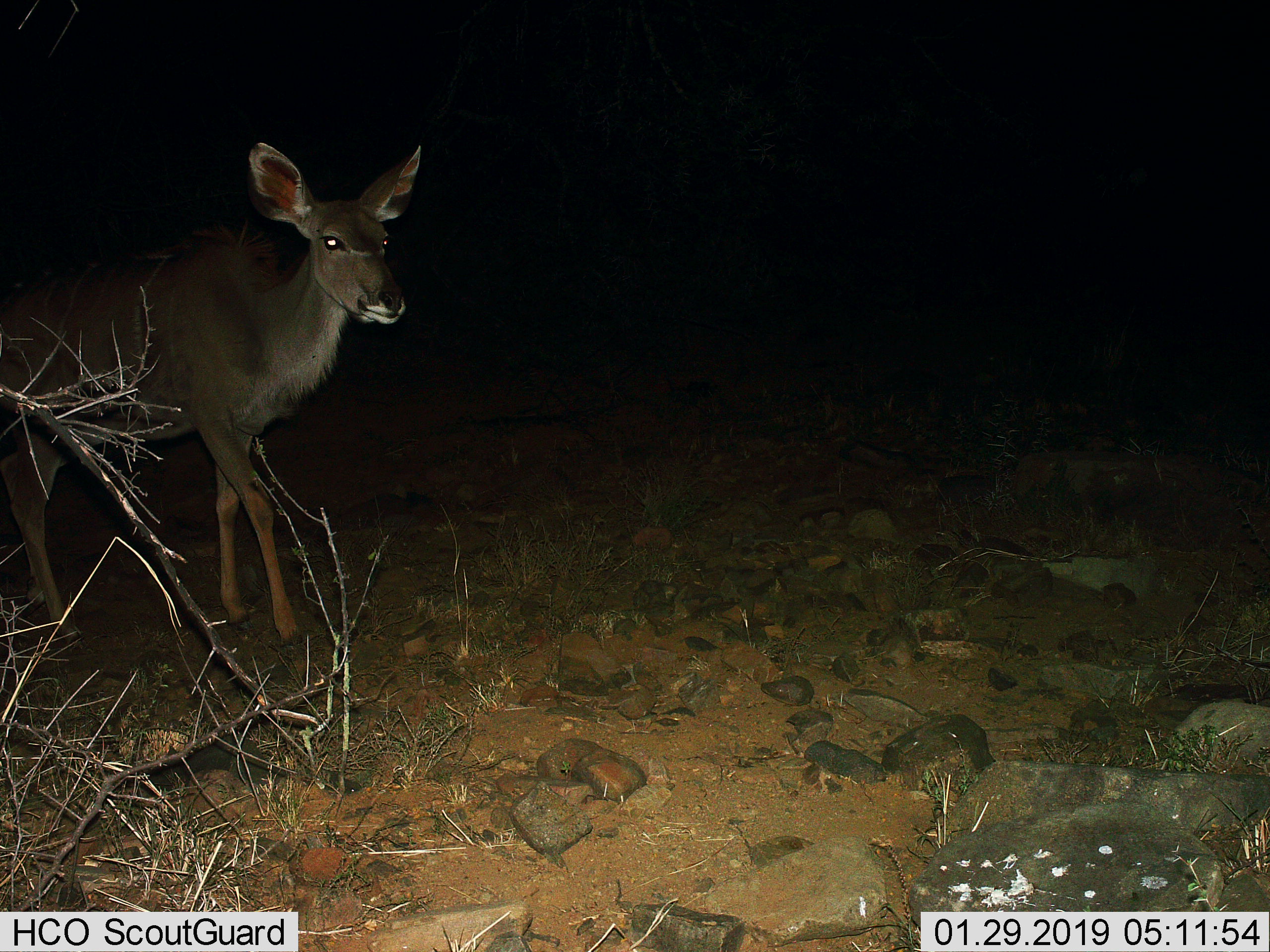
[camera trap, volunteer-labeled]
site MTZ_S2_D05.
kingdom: Animalia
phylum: Chordata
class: Mammalia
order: Artiodactyla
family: Bovidae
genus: Tragelaphus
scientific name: Tragelaphus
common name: kudu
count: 1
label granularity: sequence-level